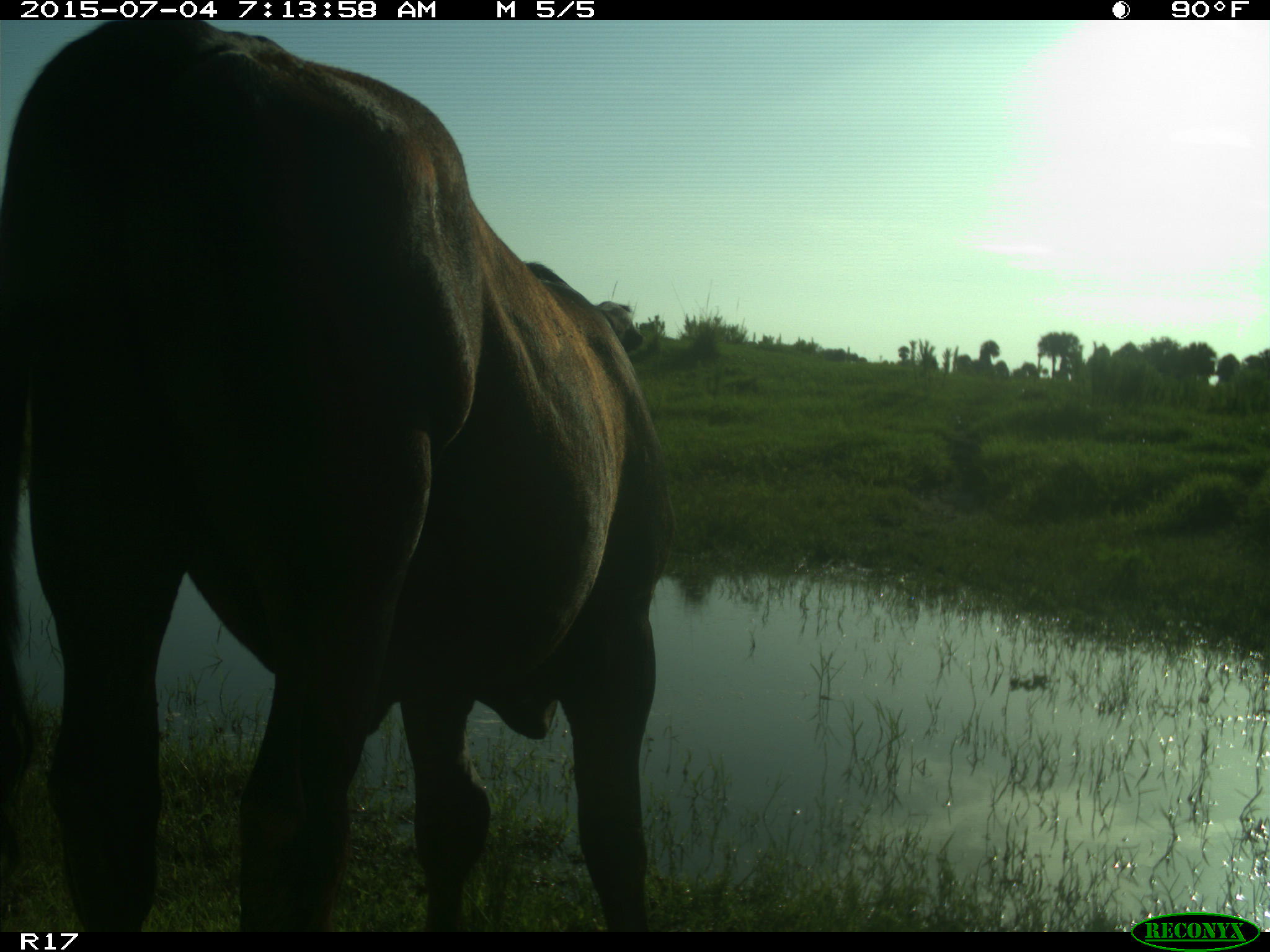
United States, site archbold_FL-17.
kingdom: Animalia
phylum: Chordata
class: Mammalia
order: Artiodactyla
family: Bovidae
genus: Bos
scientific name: Bos taurus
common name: domestic cow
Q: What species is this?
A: Bos taurus (domestic cow).